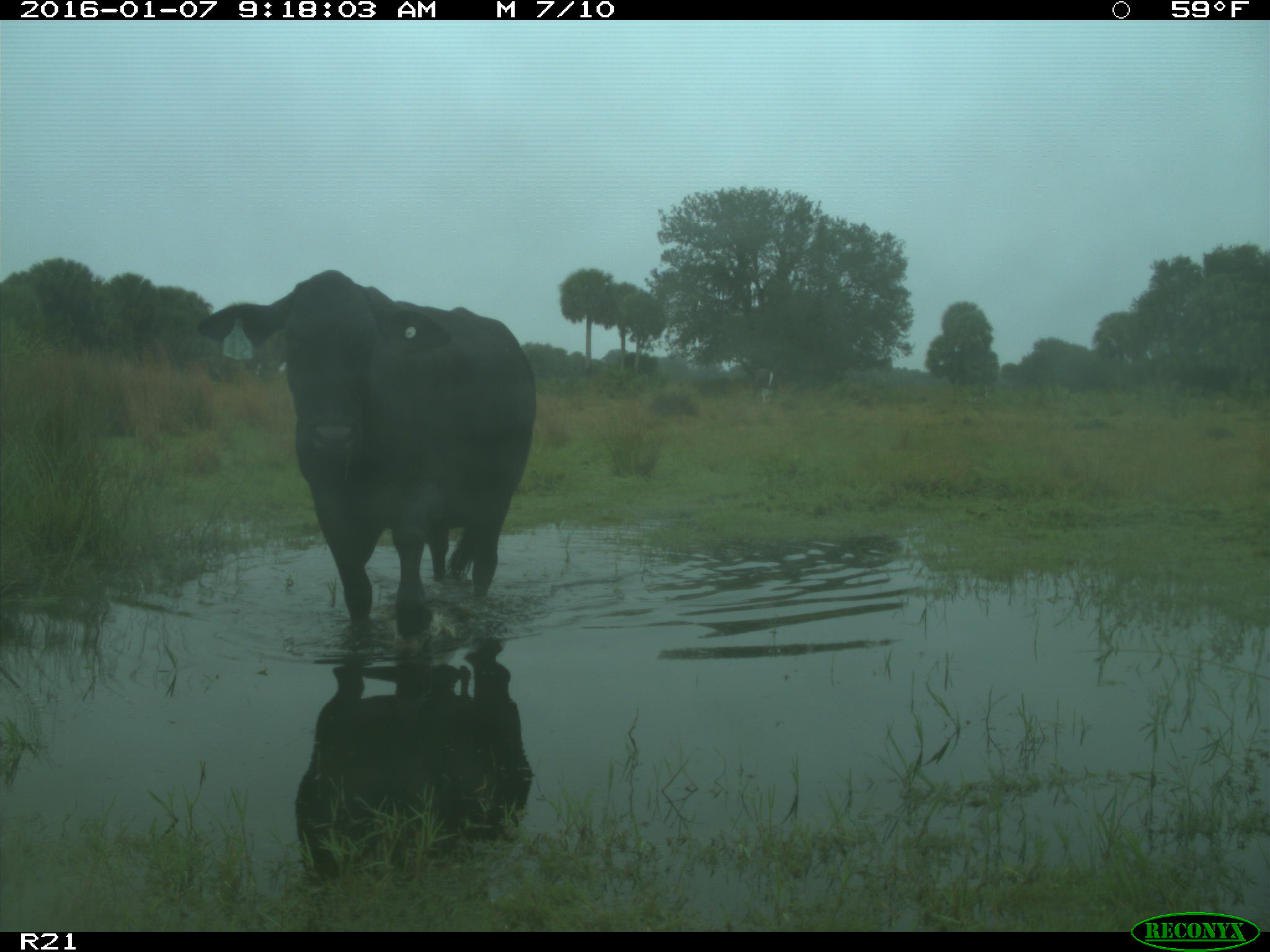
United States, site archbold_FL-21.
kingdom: Animalia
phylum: Chordata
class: Mammalia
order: Artiodactyla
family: Bovidae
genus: Bos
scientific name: Bos taurus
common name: domestic cow